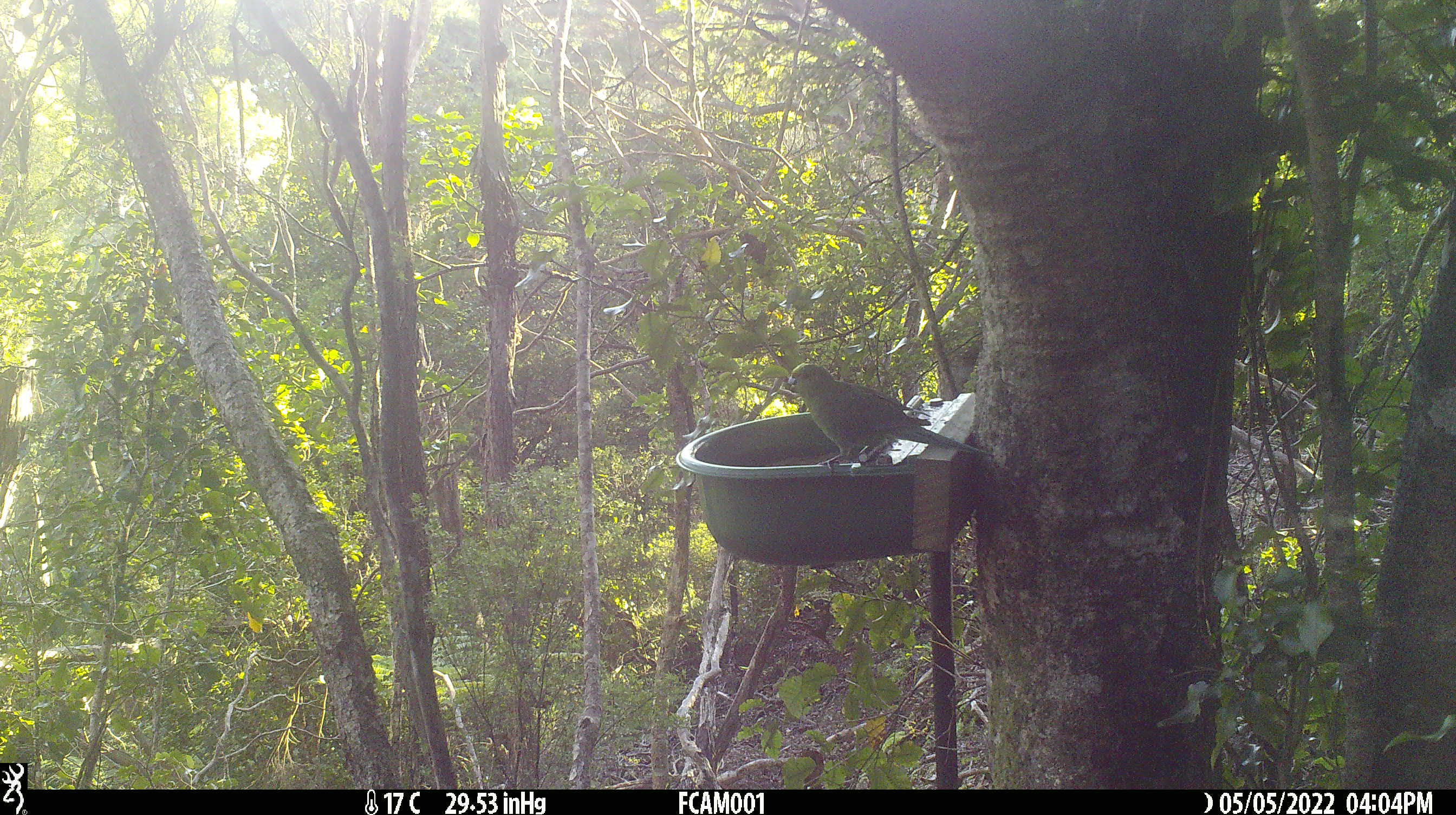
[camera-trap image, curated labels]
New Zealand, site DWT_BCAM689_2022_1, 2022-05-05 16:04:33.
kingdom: Animalia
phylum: Chordata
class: Aves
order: Psittaciformes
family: Psittaculidae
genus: Cyanoramphus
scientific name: Cyanoramphus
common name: parakeet